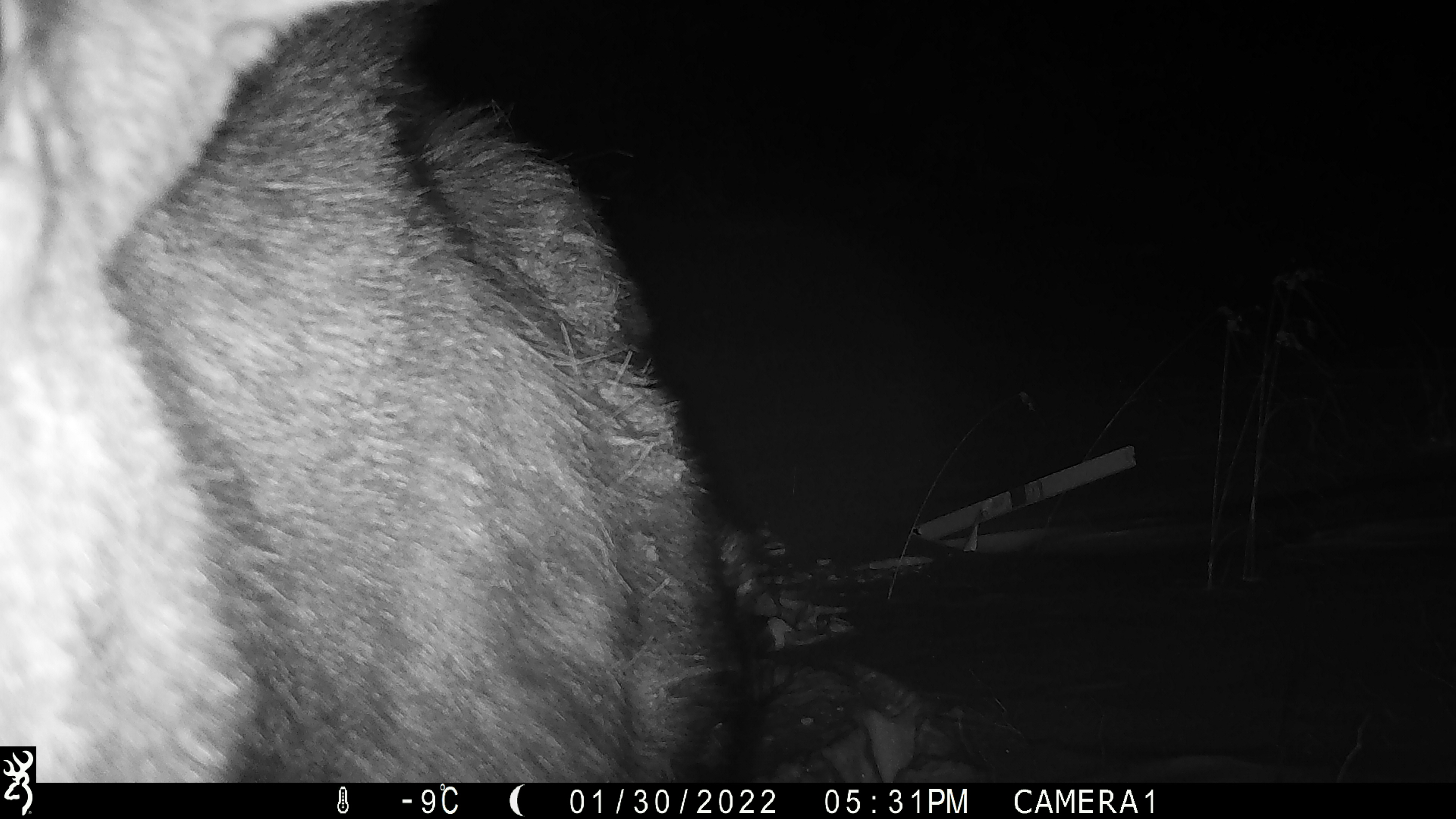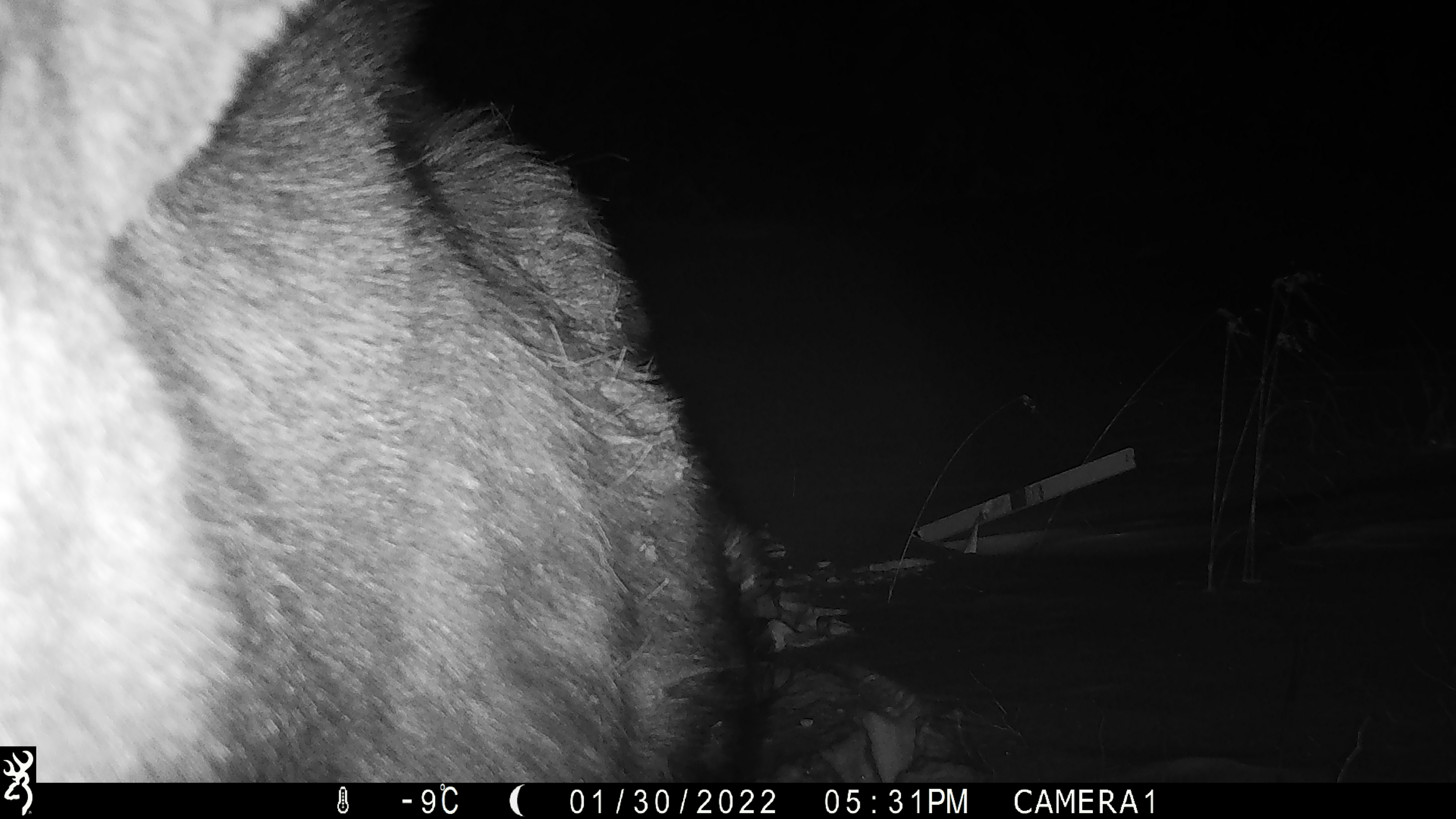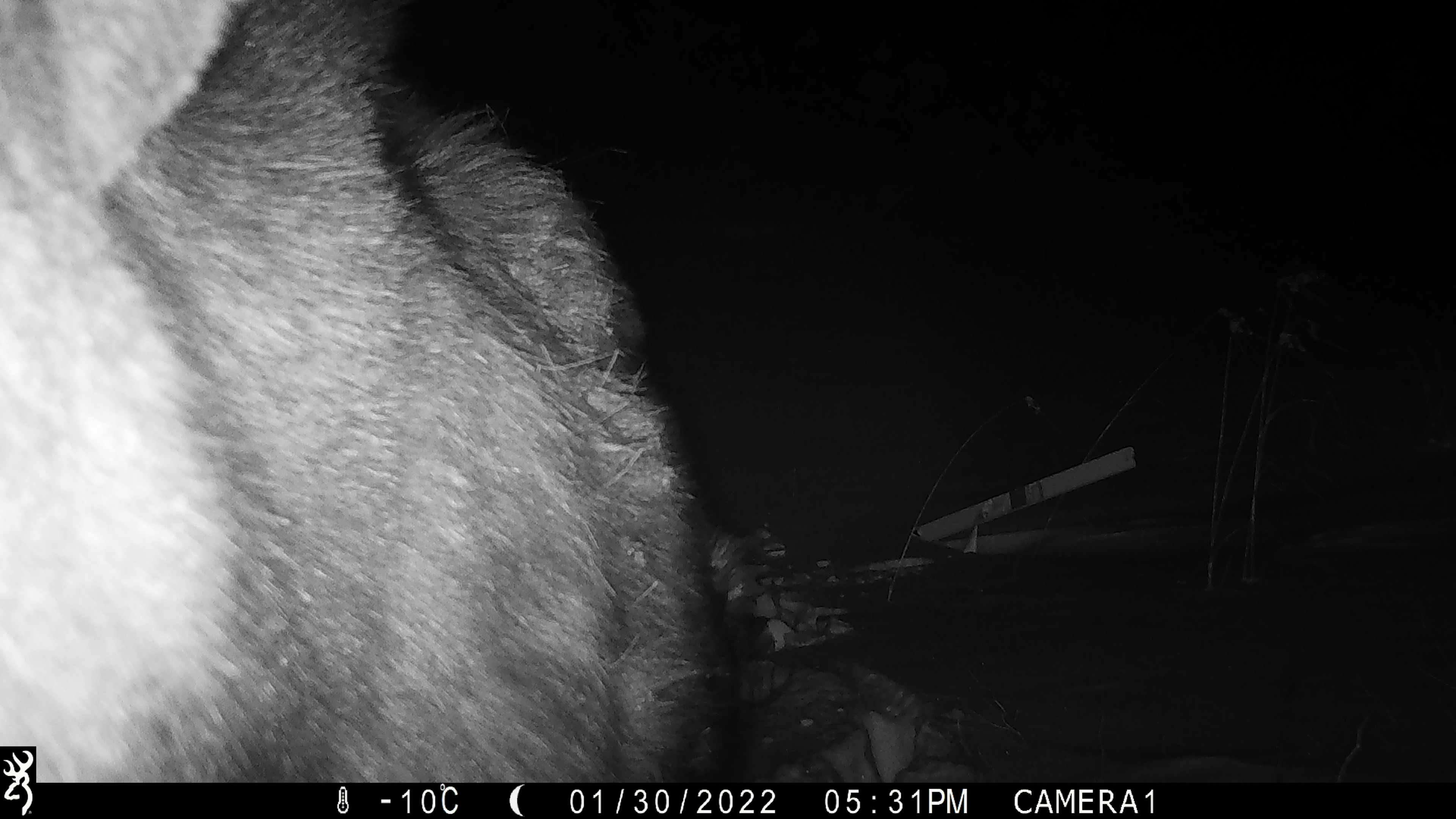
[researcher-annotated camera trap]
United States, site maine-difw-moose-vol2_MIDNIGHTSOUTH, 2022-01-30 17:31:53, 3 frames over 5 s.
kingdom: Animalia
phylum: Chordata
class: Mammalia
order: Artiodactyla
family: Cervidae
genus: Alces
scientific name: Alces alces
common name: moose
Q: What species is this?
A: Moose (Alces alces).